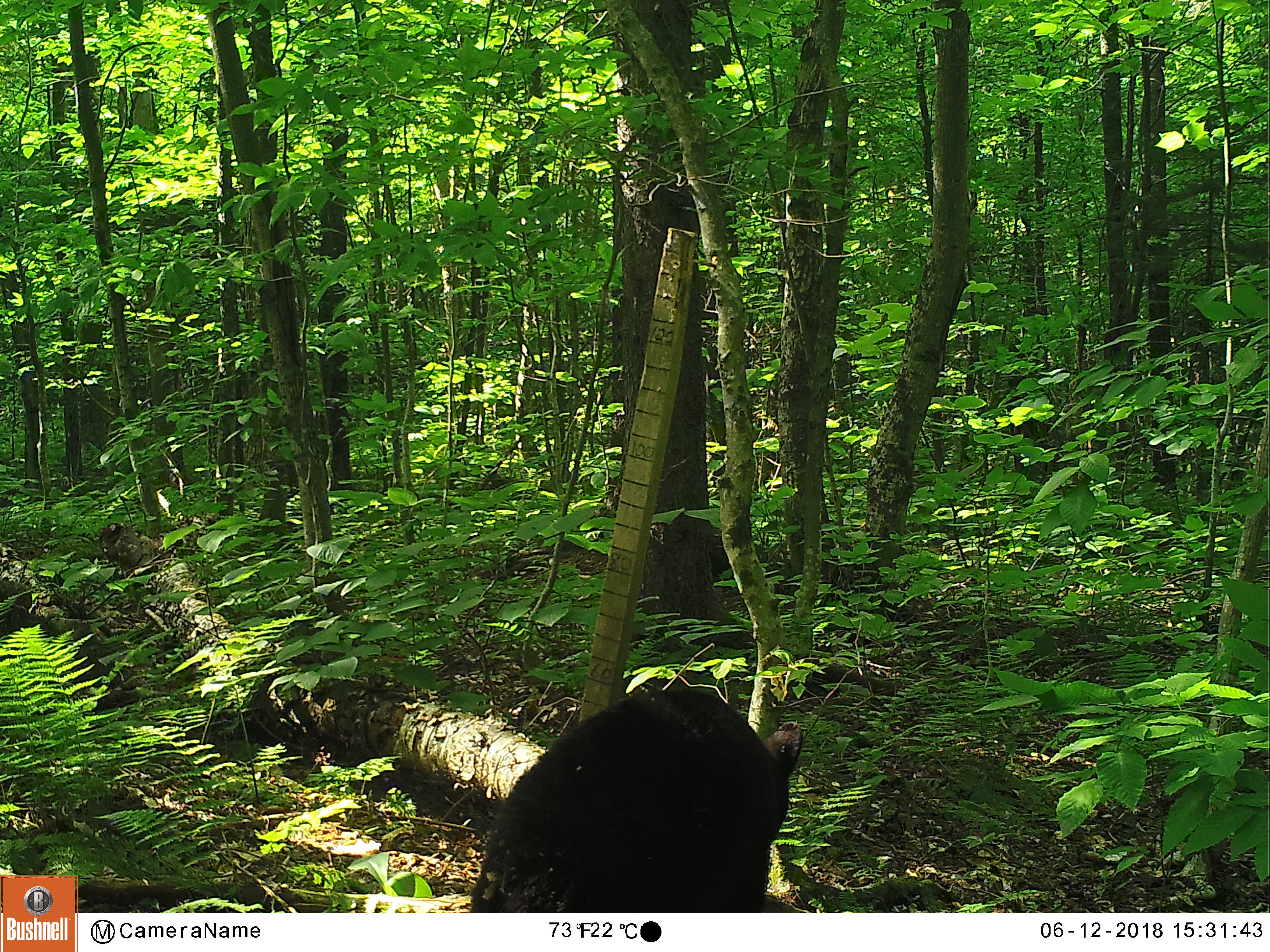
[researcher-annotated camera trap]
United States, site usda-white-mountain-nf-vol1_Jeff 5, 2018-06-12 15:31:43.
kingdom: Animalia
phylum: Chordata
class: Mammalia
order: Carnivora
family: Ursidae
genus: Ursus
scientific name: Ursus americanus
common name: black bear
Black bear (Ursus americanus).